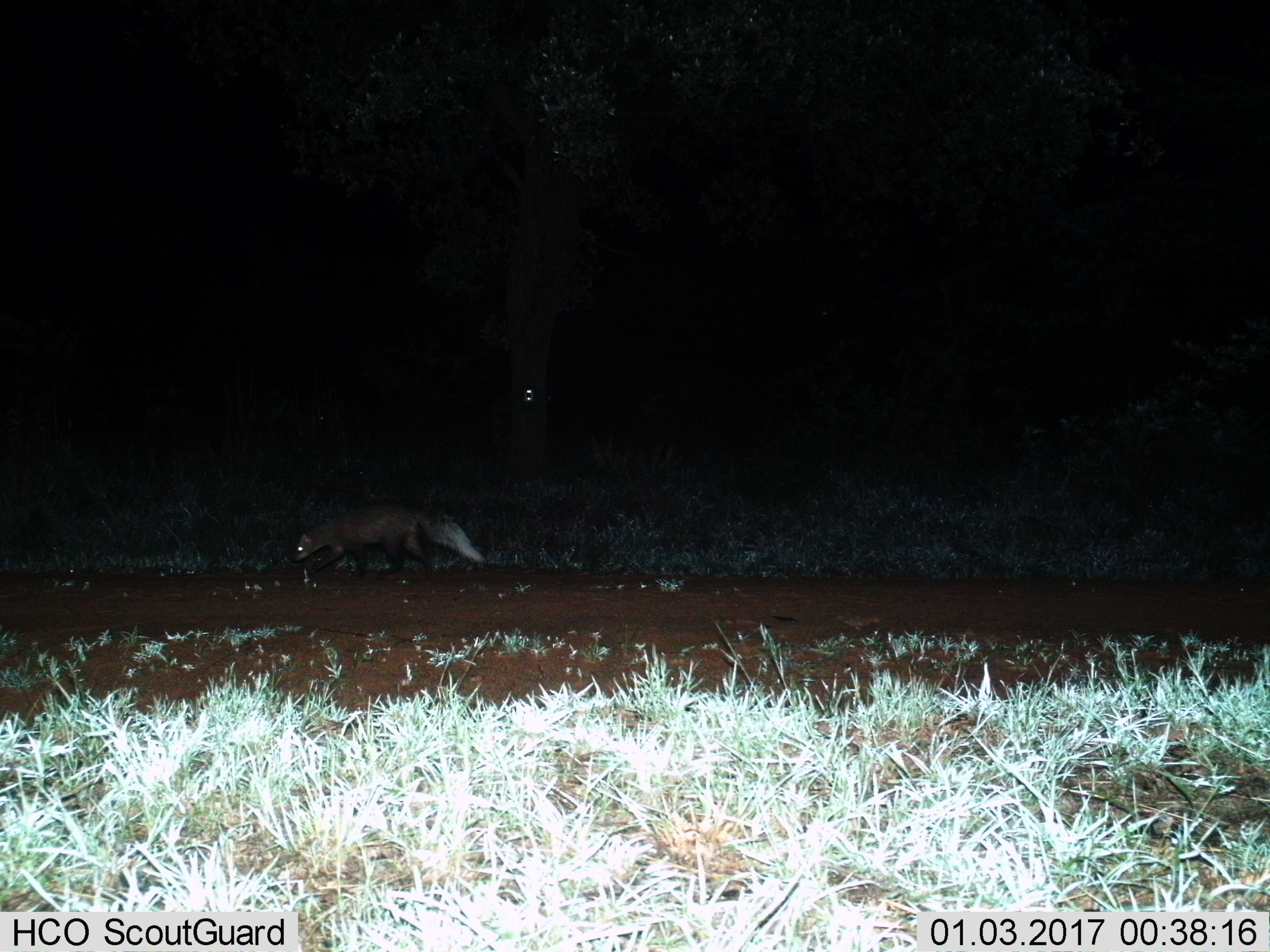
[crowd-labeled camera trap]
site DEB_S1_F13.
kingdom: Animalia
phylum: Chordata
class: Mammalia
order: Carnivora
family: Herpestidae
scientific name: Herpestidae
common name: mongoose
Mongoose (Herpestidae), count 1. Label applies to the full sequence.